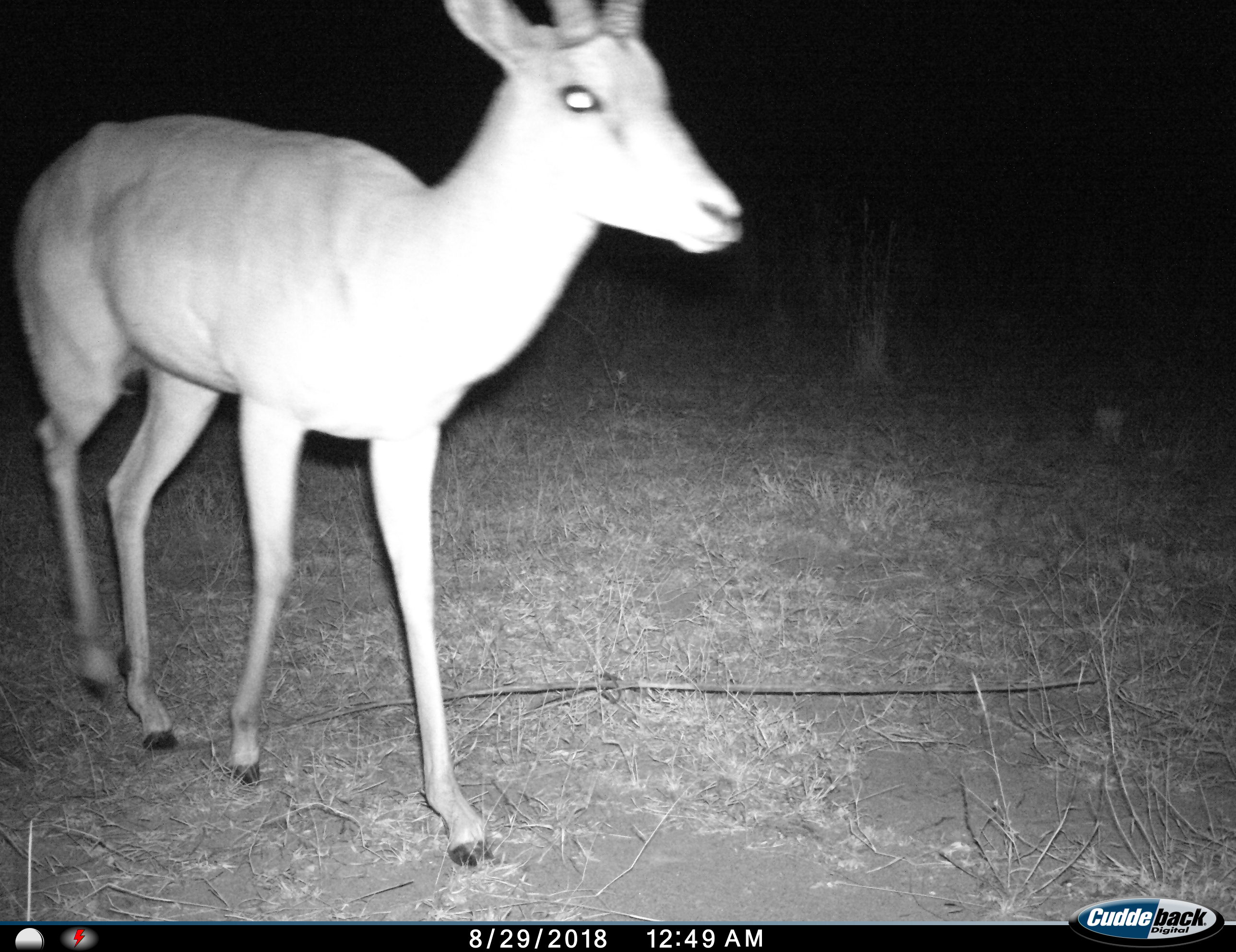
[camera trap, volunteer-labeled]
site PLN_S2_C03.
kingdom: Animalia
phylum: Chordata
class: Mammalia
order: Artiodactyla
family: Bovidae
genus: Aepyceros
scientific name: Aepyceros melampus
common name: impala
Impala (Aepyceros melampus), count 1. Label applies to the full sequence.